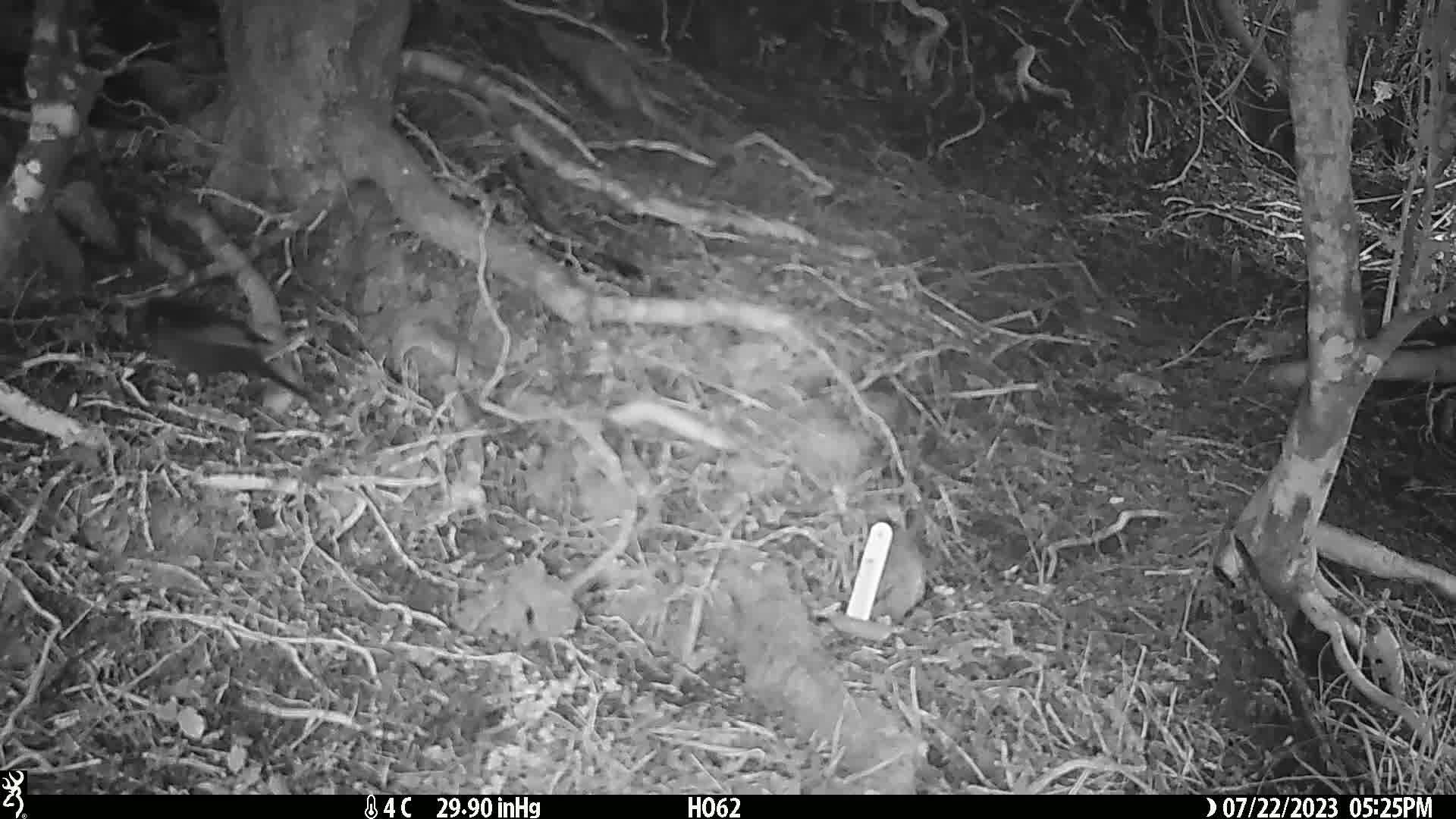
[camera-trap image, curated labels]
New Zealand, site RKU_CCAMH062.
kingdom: Animalia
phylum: Chordata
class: Aves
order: Passeriformes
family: Turdidae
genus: Turdus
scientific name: Turdus merula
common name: eurasian blackbird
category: blackbird